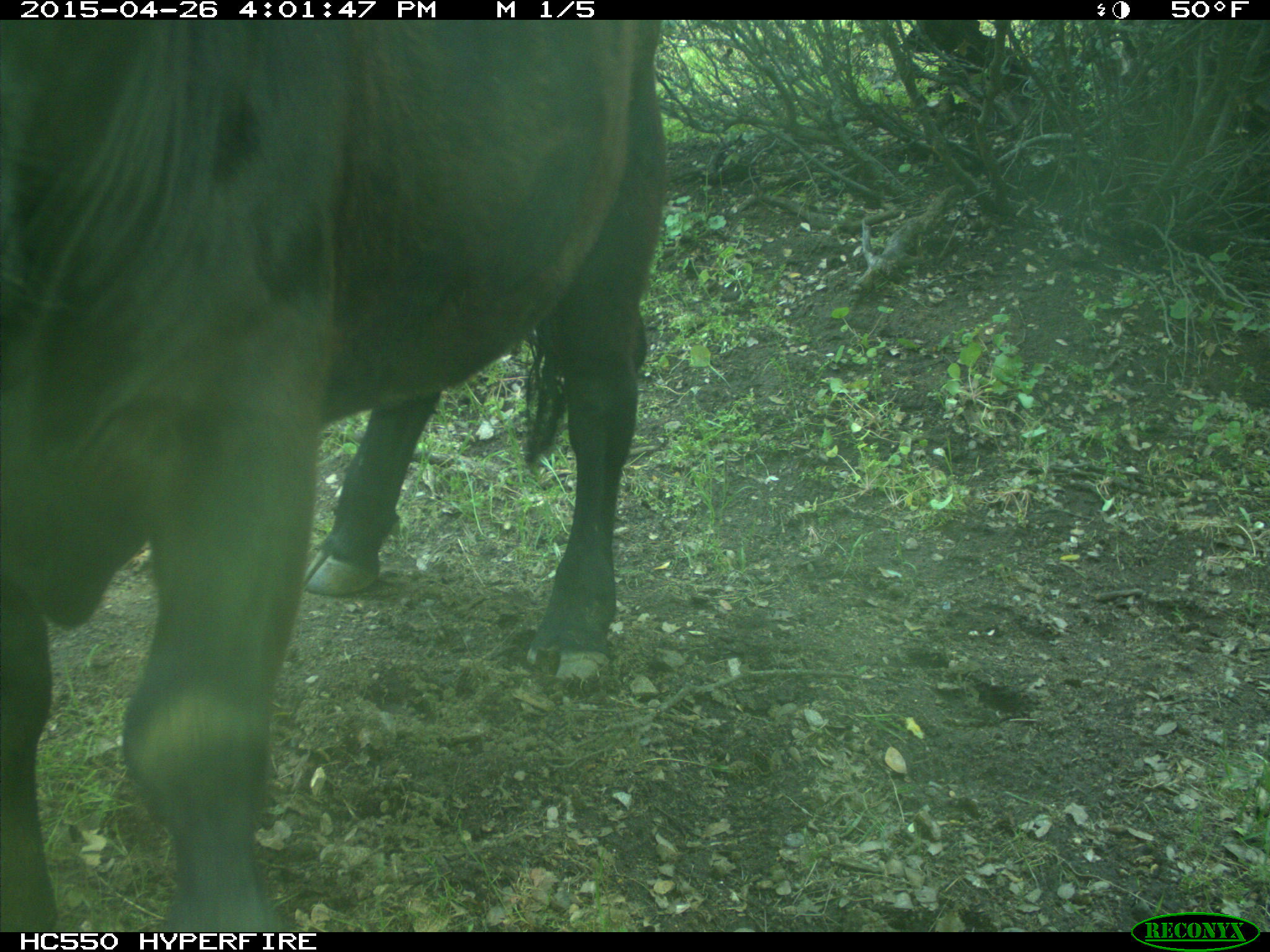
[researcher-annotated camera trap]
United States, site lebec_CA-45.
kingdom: Animalia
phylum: Chordata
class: Mammalia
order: Artiodactyla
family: Bovidae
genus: Bos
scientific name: Bos taurus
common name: domestic cow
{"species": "Bos taurus (domestic cow)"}